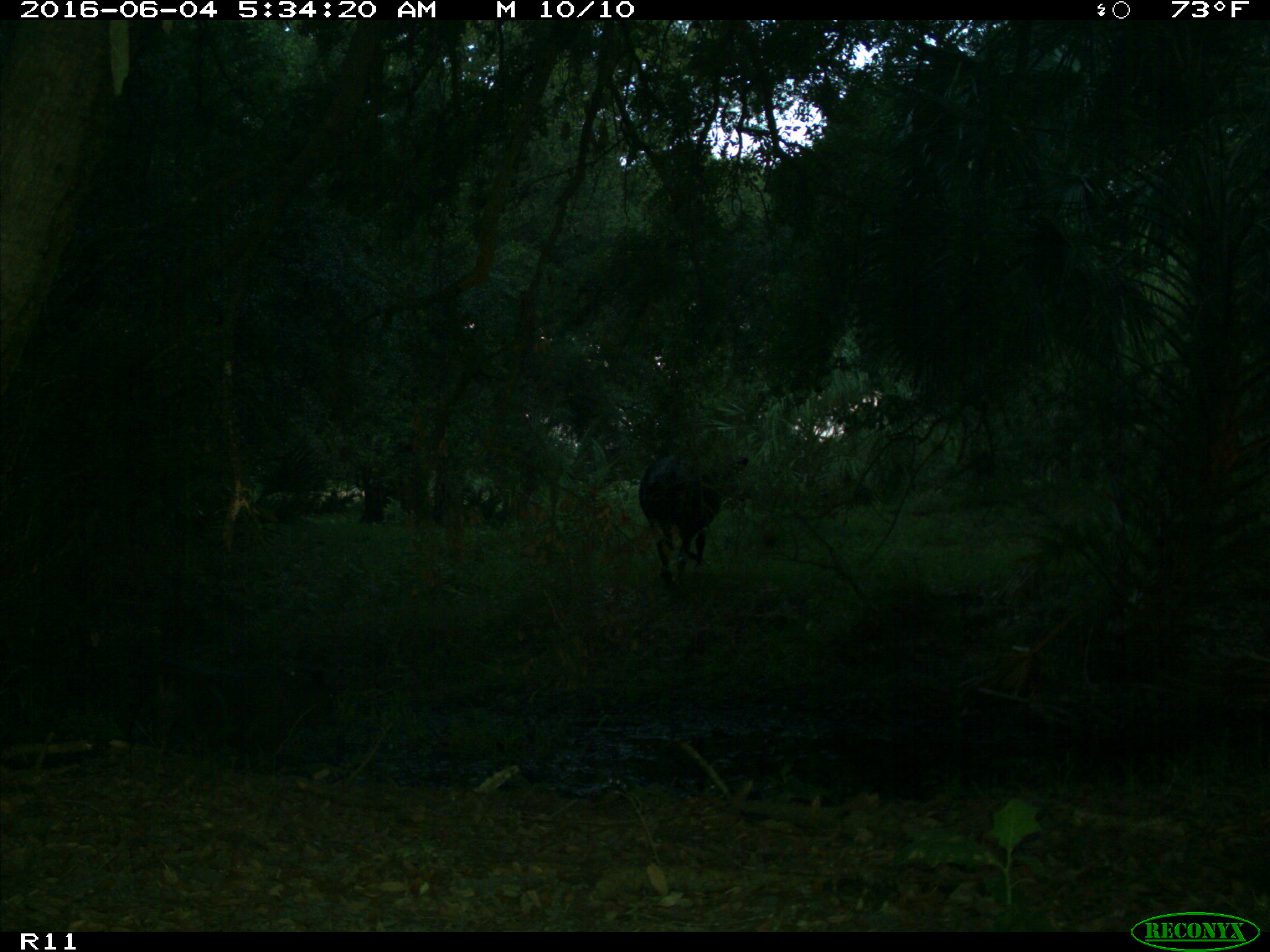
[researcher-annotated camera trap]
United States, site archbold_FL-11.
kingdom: Animalia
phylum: Chordata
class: Mammalia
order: Artiodactyla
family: Bovidae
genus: Bos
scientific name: Bos taurus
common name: domestic cow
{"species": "Bos taurus (domestic cow)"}